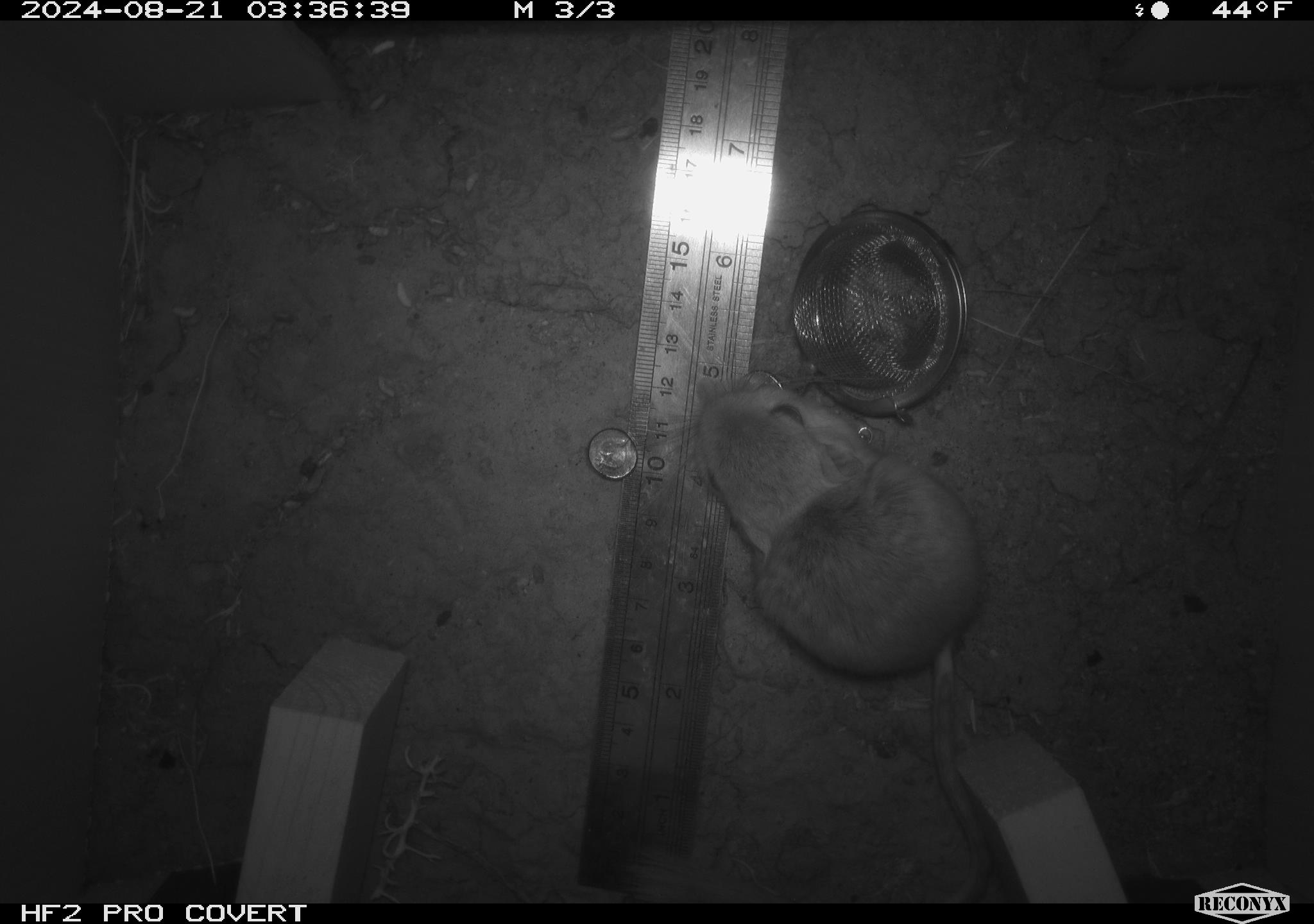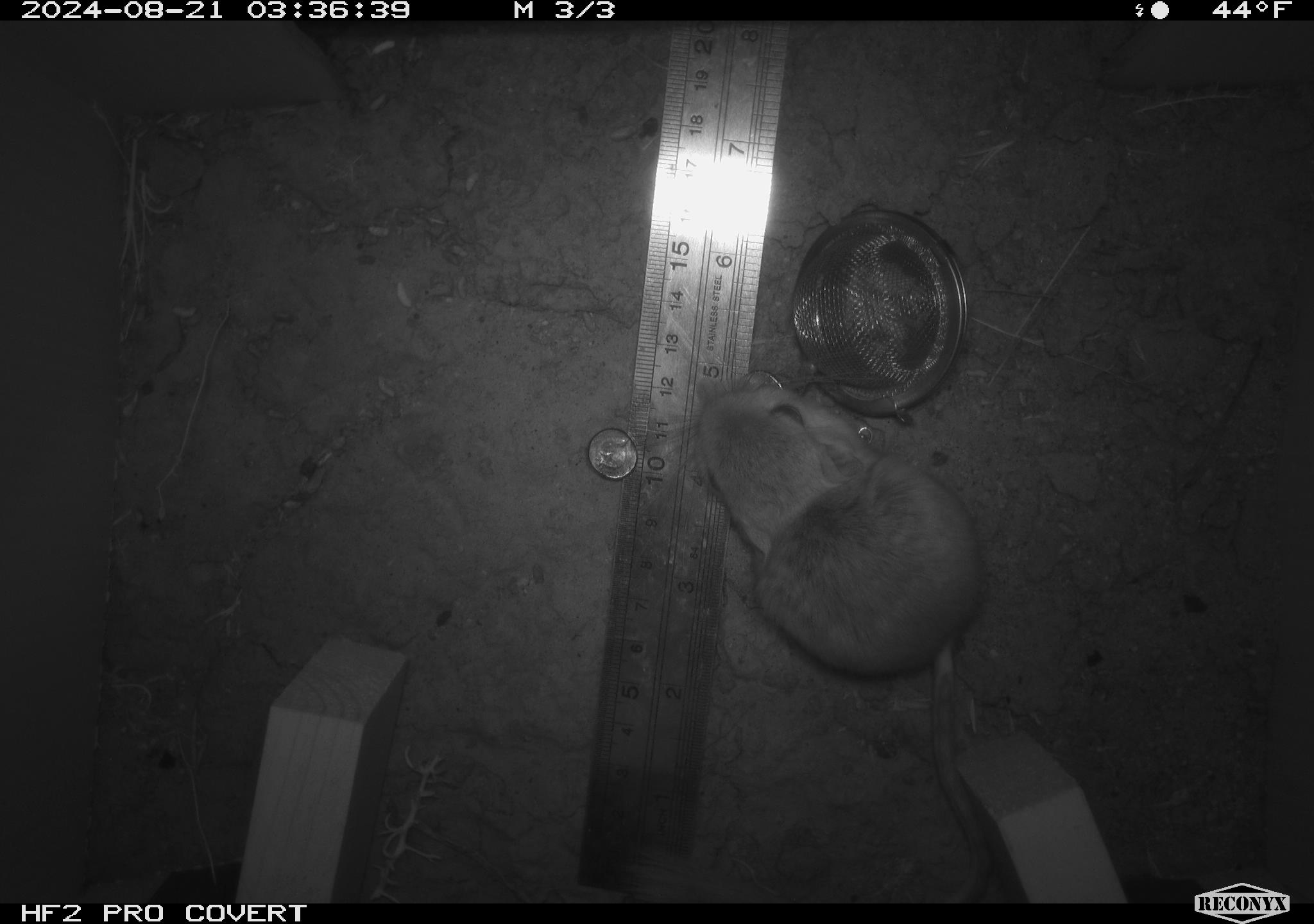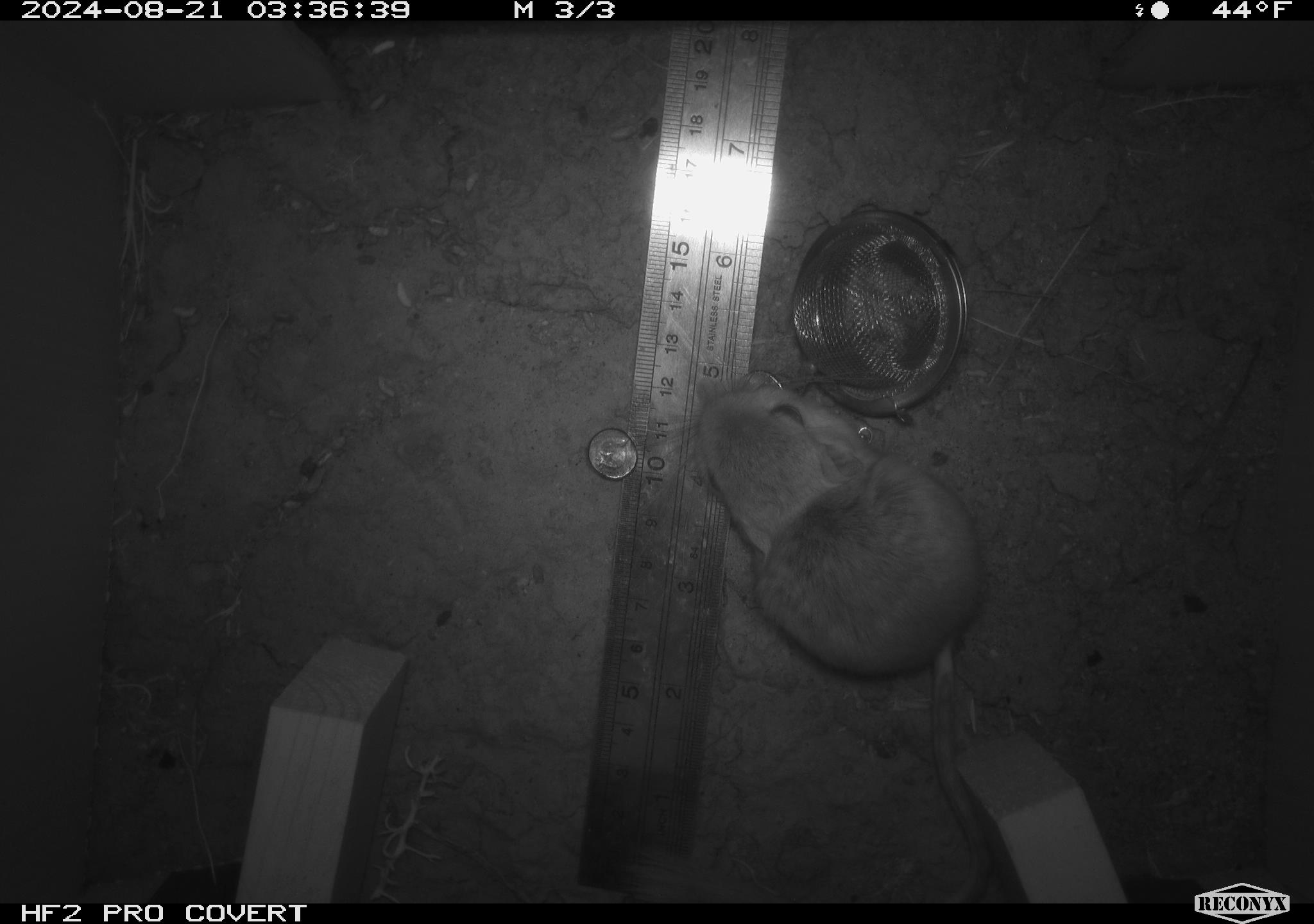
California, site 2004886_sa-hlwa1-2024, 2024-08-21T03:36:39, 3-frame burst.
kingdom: Animalia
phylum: Chordata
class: Mammalia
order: Rodentia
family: Heteromyidae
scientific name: Heteromyidae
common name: kangaroo rats and pocket mice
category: heteromyidae family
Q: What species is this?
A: Heteromyidae family (kangaroo rats and pocket mice) (Heteromyidae).